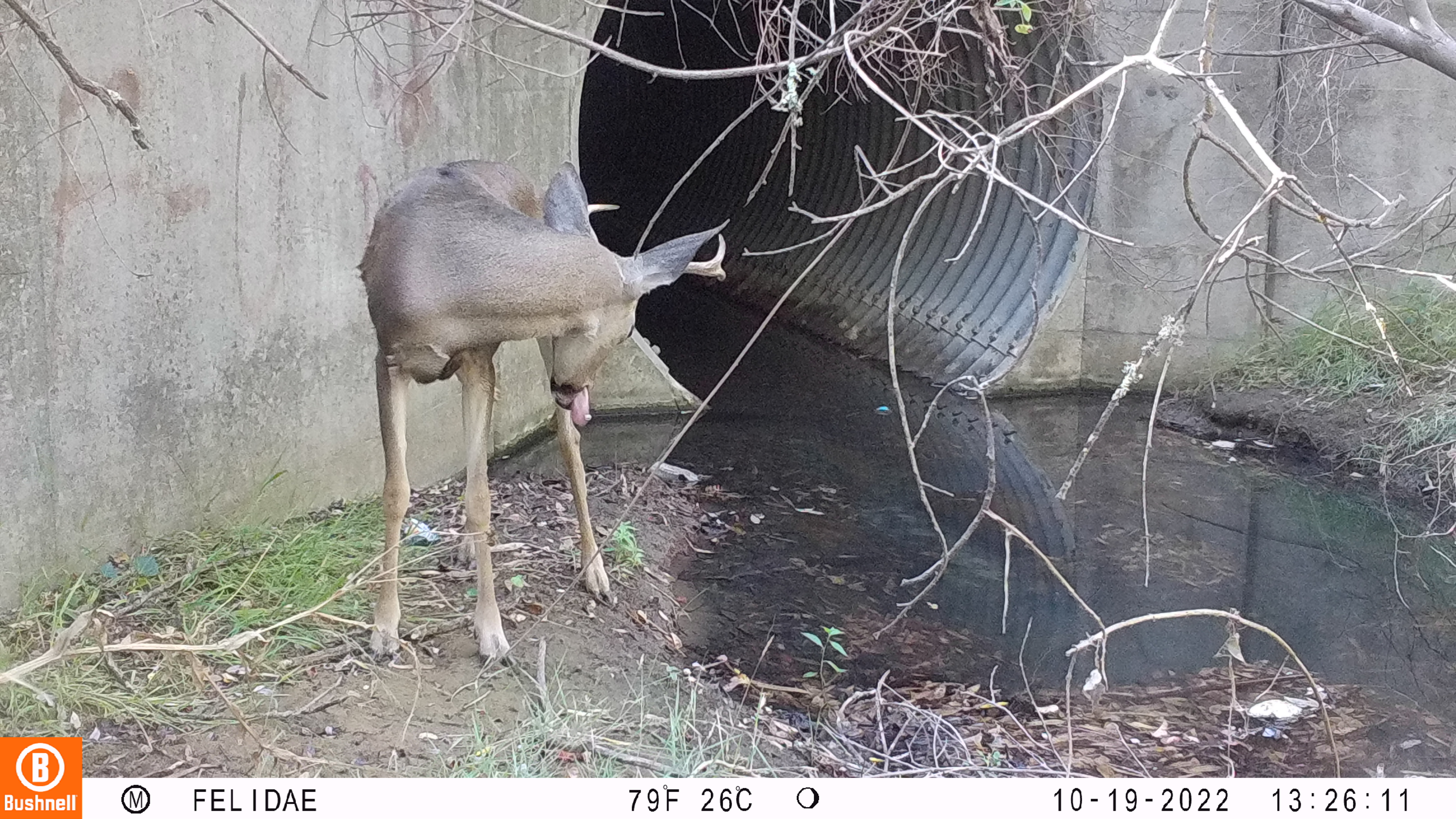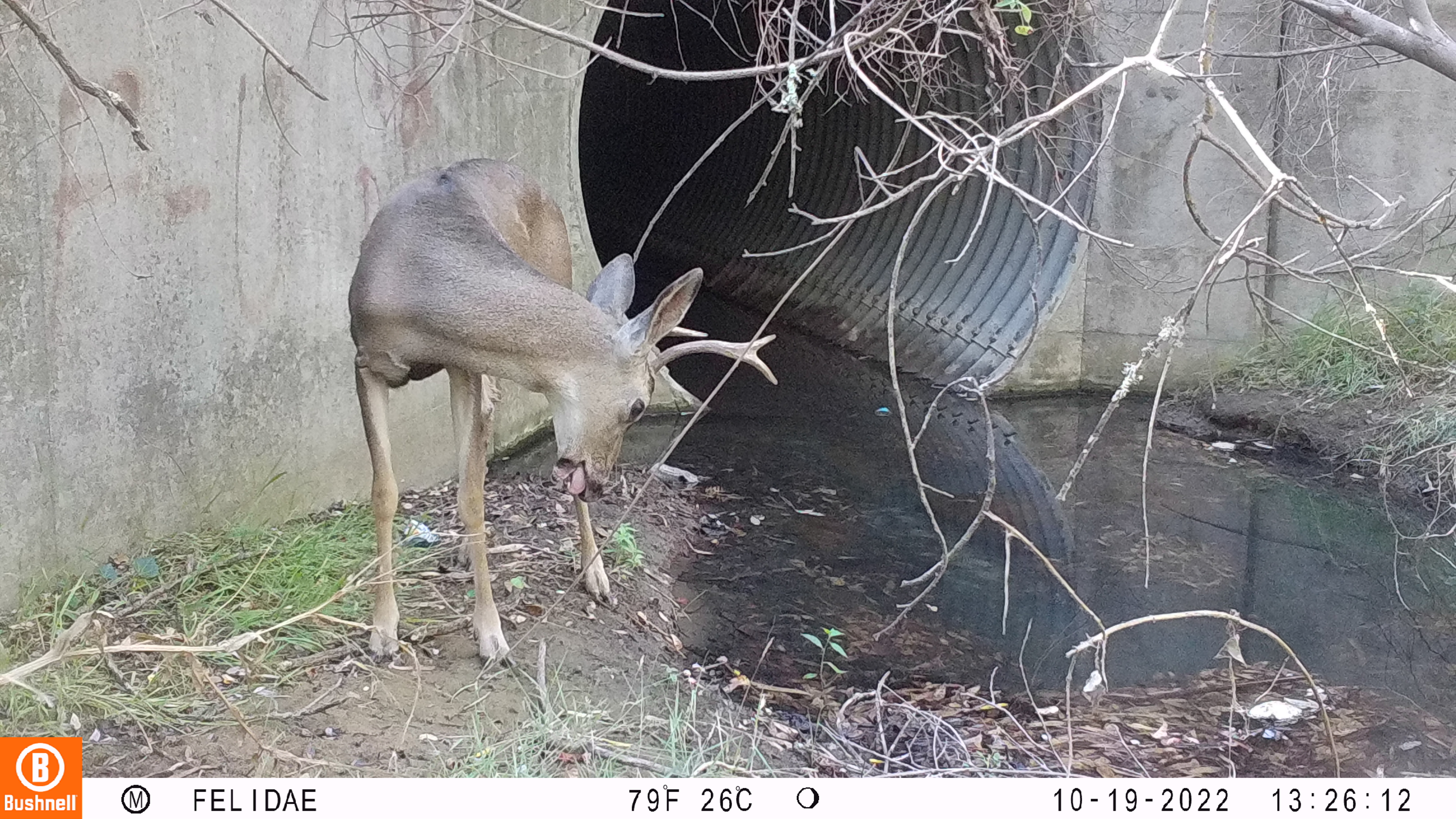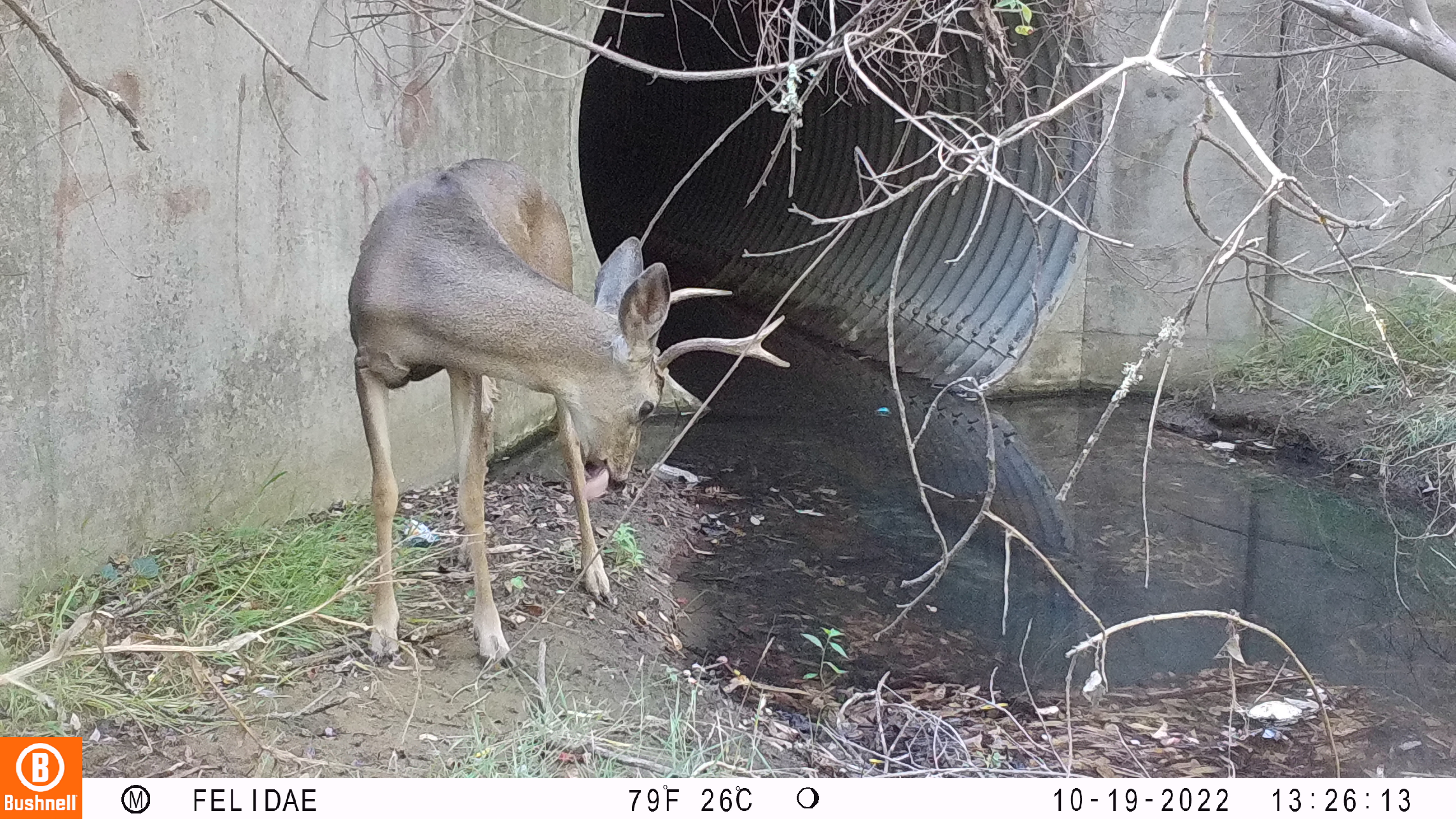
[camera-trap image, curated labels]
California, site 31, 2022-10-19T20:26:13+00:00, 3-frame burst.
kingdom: Animalia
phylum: Chordata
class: Mammalia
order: Artiodactyla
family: Cervidae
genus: Odocoileus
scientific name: Odocoileus hemionus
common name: mule deer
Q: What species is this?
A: Mule deer (Odocoileus hemionus).